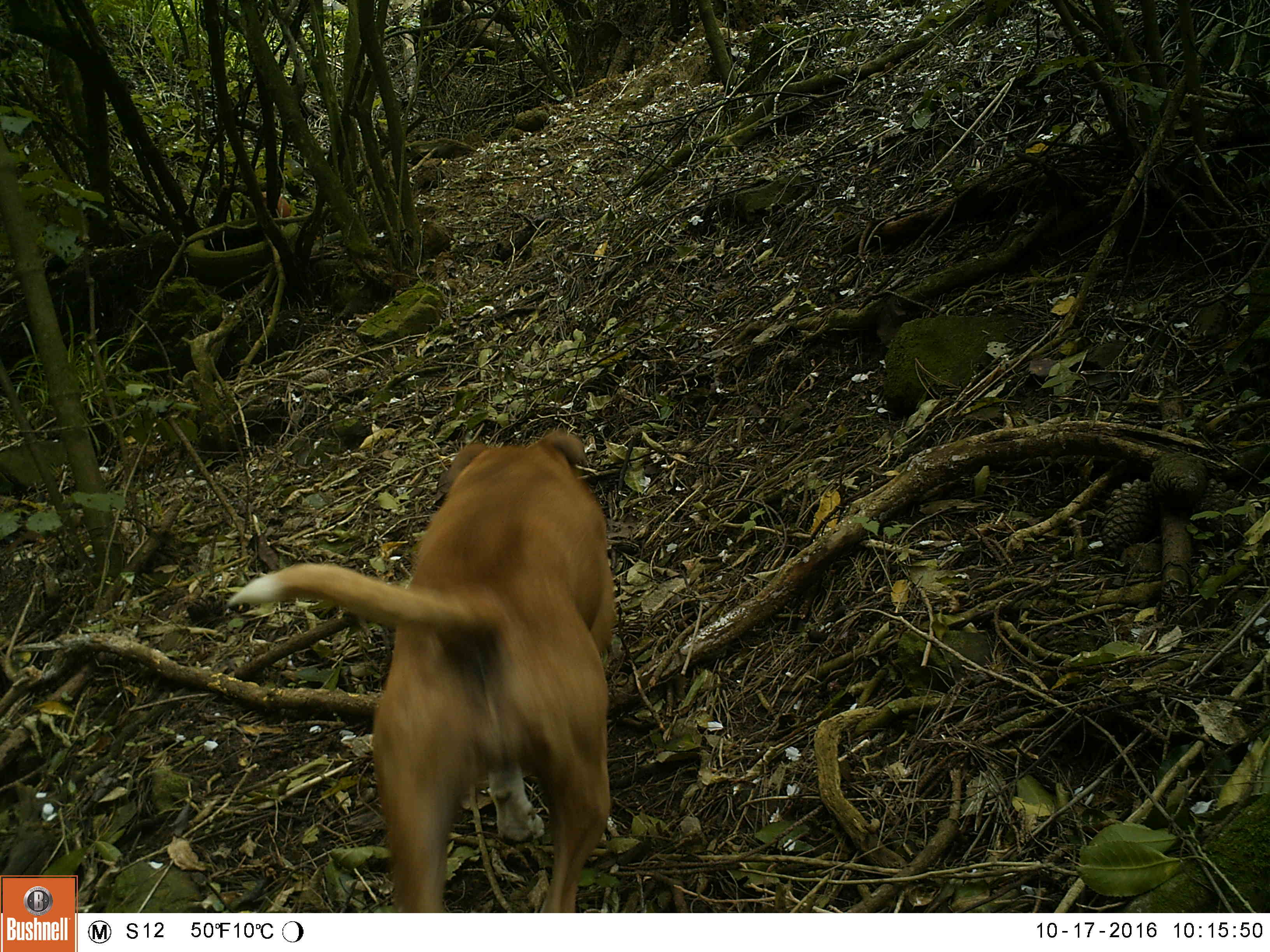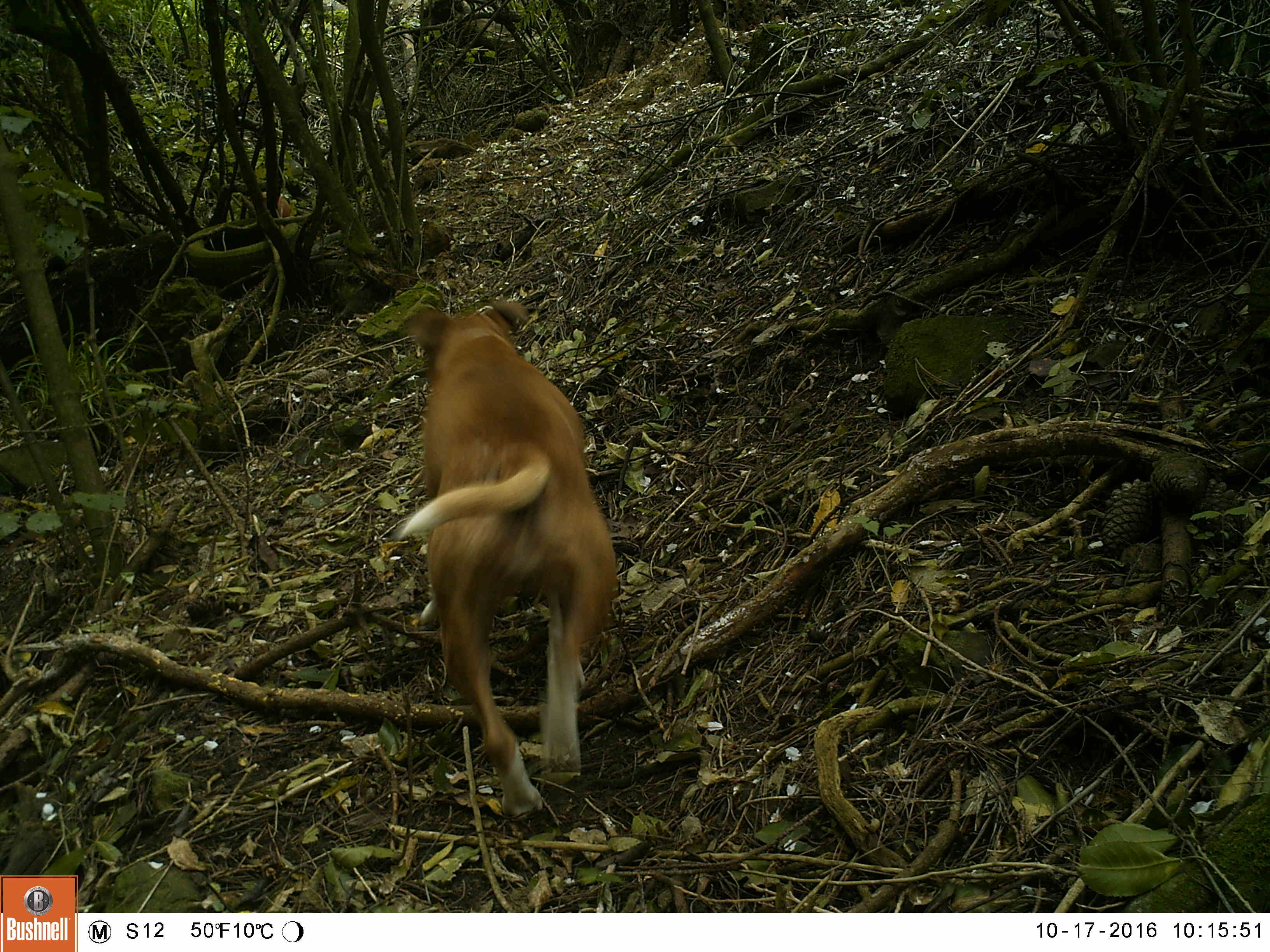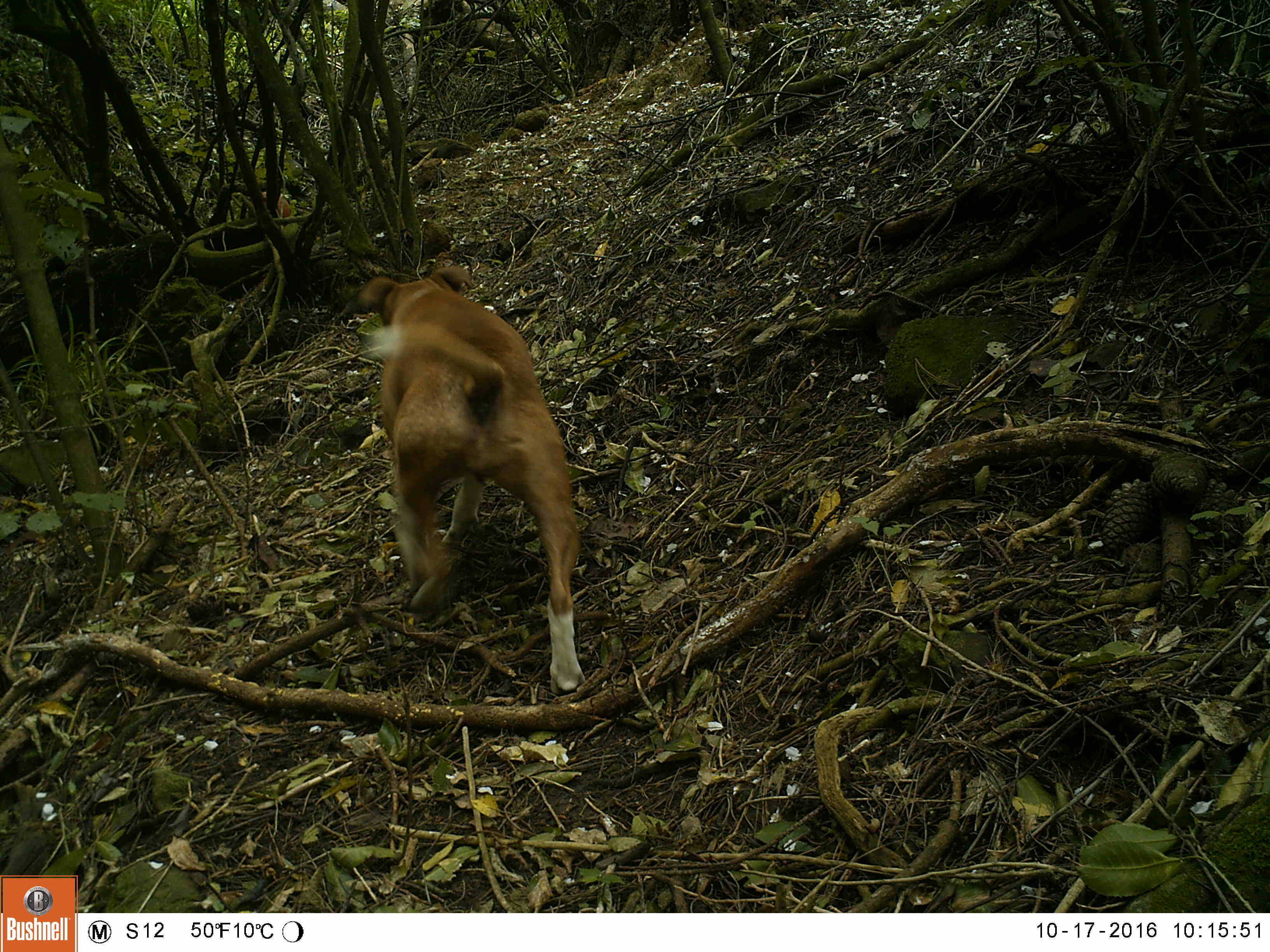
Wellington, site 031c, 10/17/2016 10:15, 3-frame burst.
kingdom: Animalia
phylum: Chordata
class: Mammalia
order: Carnivora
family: Canidae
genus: Canis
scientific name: Canis familiaris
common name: dog